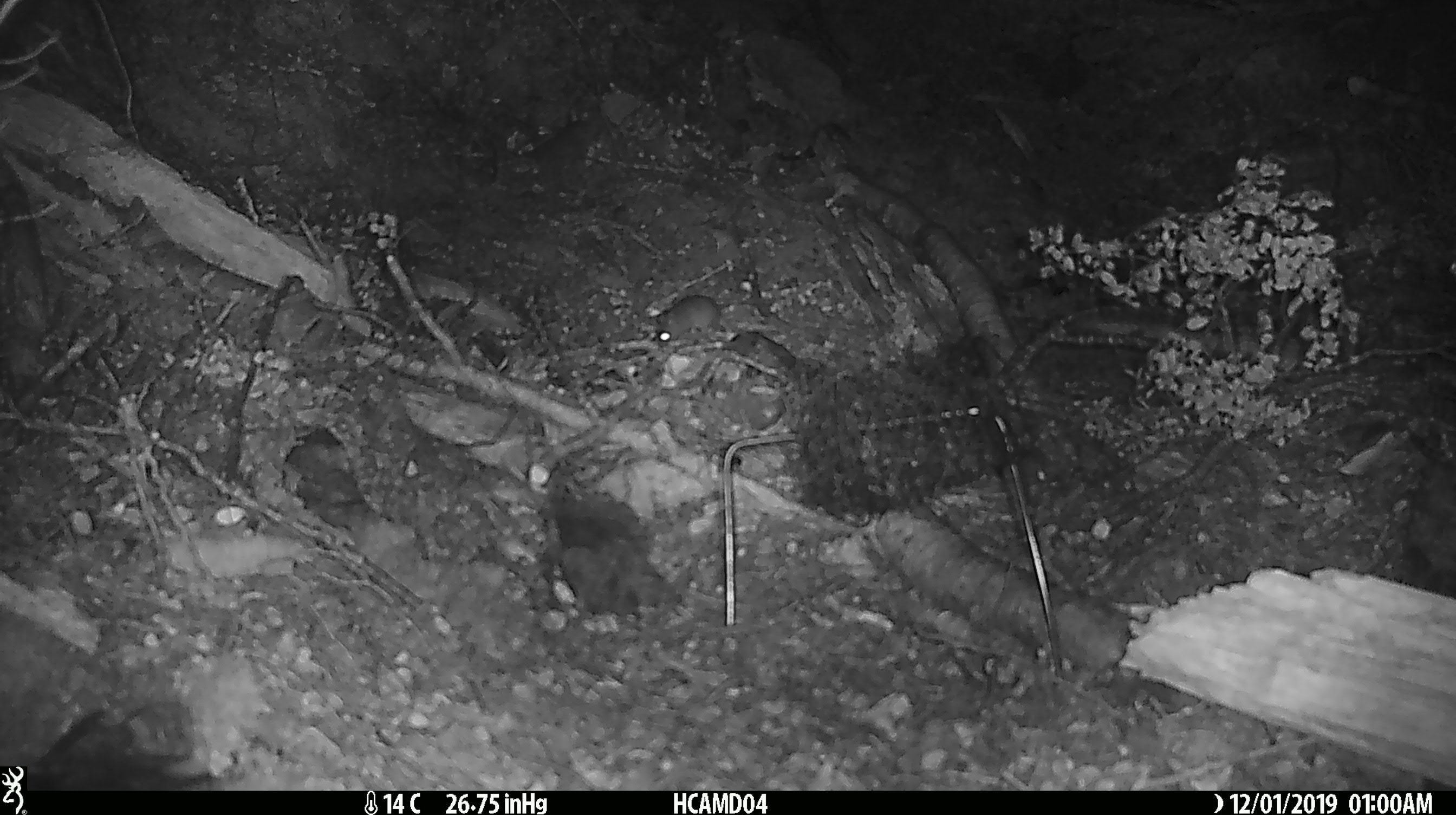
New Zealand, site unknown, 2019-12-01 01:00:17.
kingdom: Animalia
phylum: Chordata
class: Mammalia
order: Rodentia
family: Muridae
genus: Mus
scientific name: Mus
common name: mouse